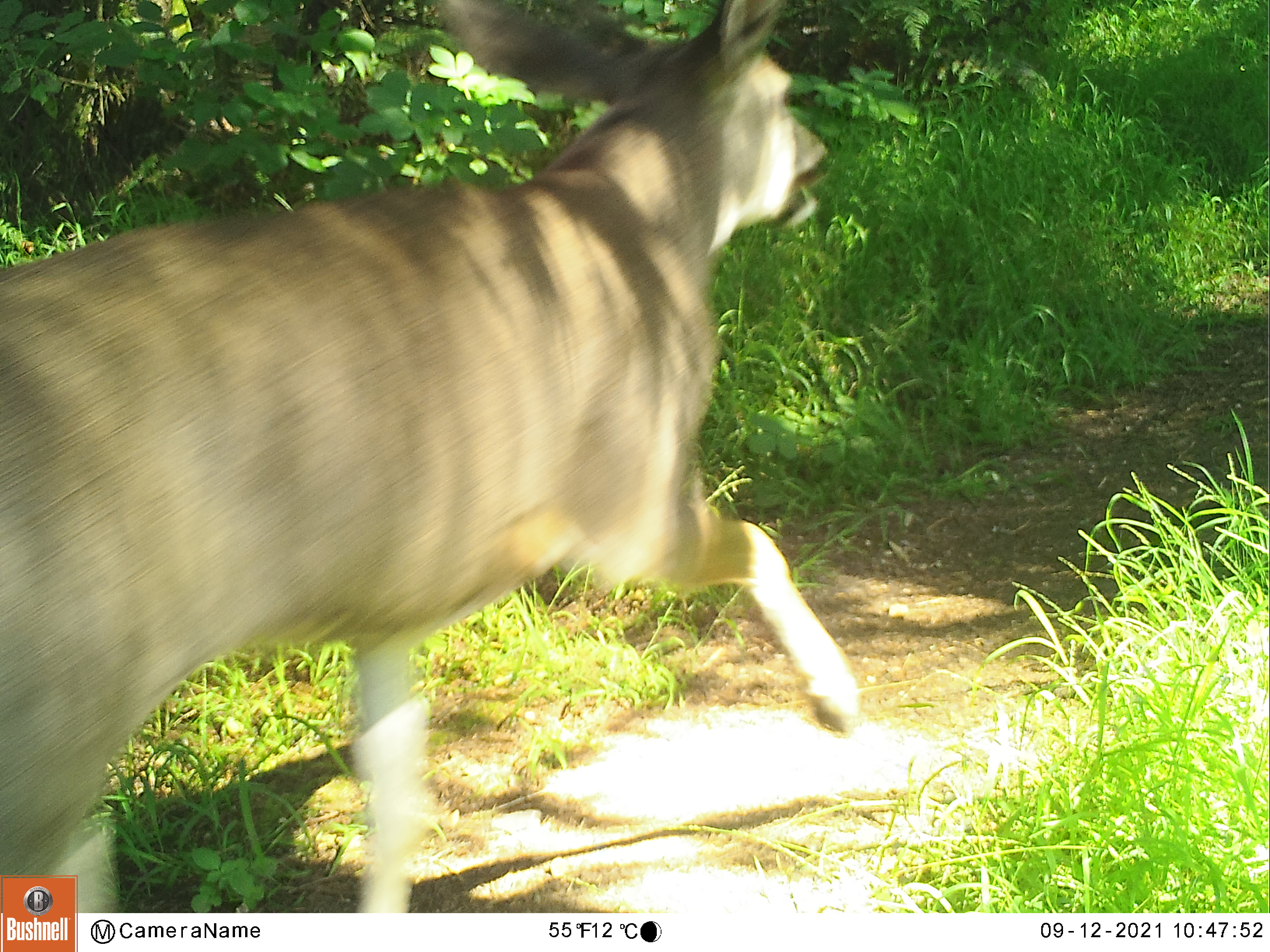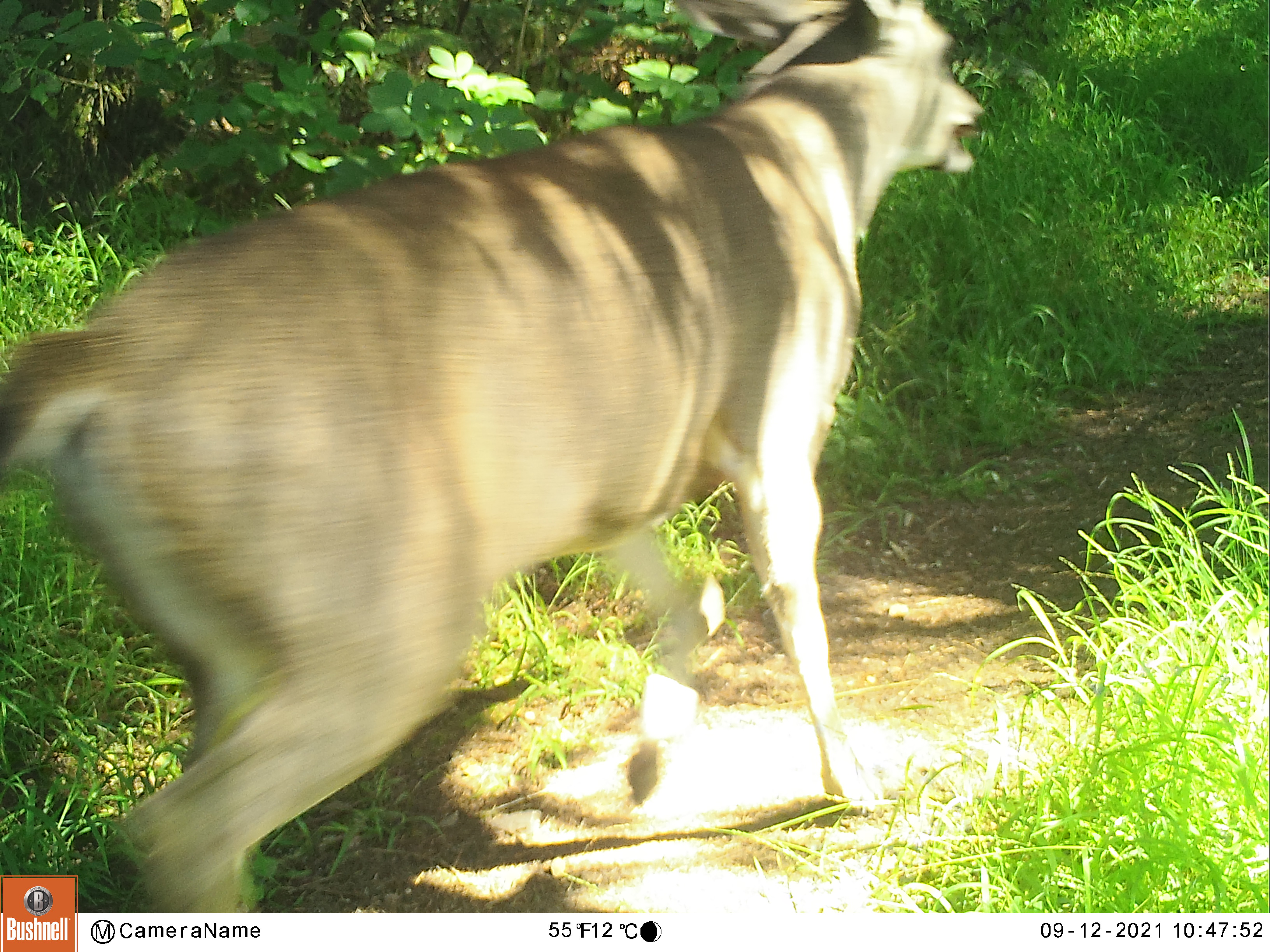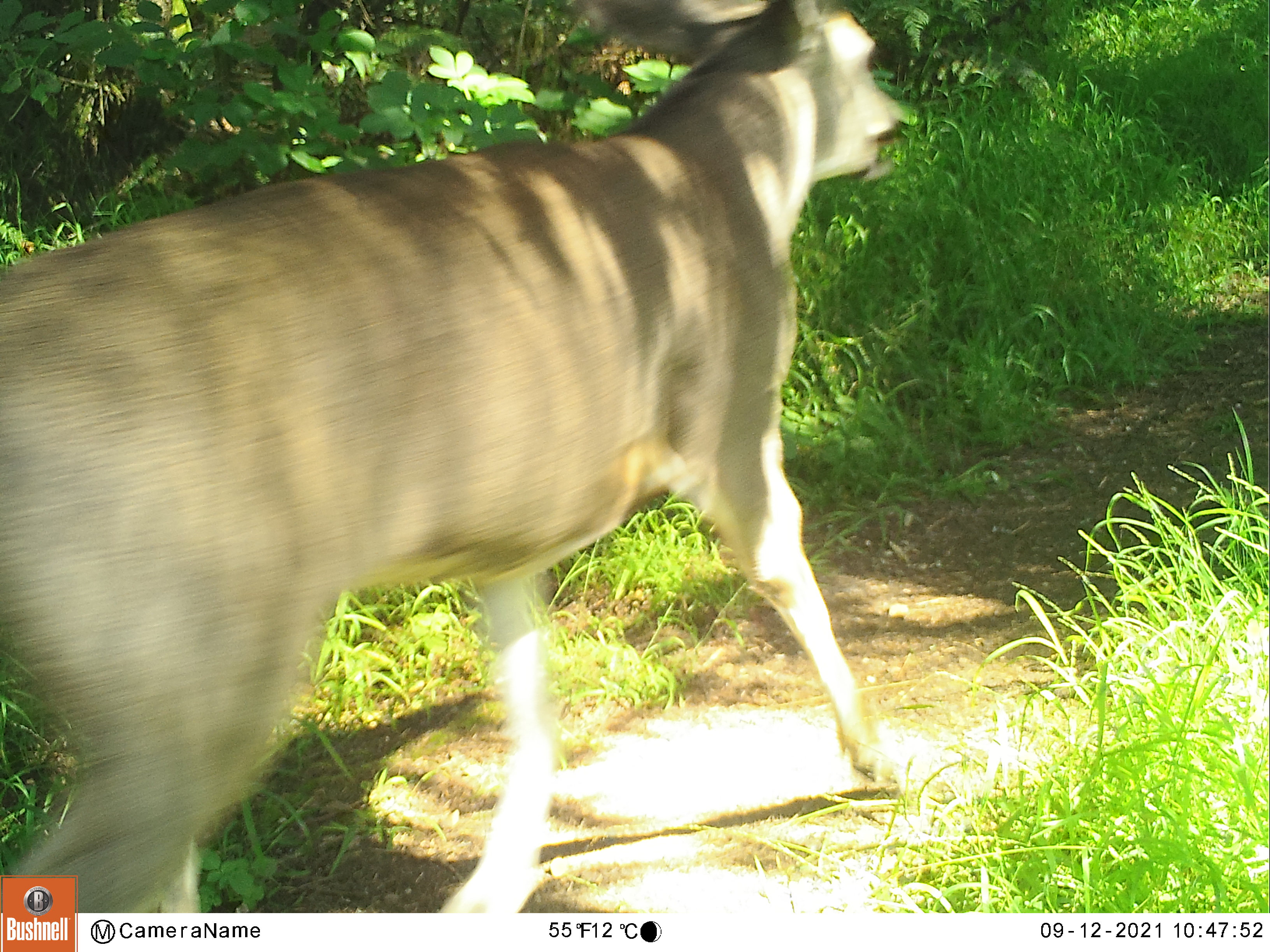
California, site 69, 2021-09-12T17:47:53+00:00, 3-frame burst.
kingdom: Animalia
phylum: Chordata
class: Mammalia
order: Artiodactyla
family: Cervidae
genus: Odocoileus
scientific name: Odocoileus hemionus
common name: mule deer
Mule deer (Odocoileus hemionus).